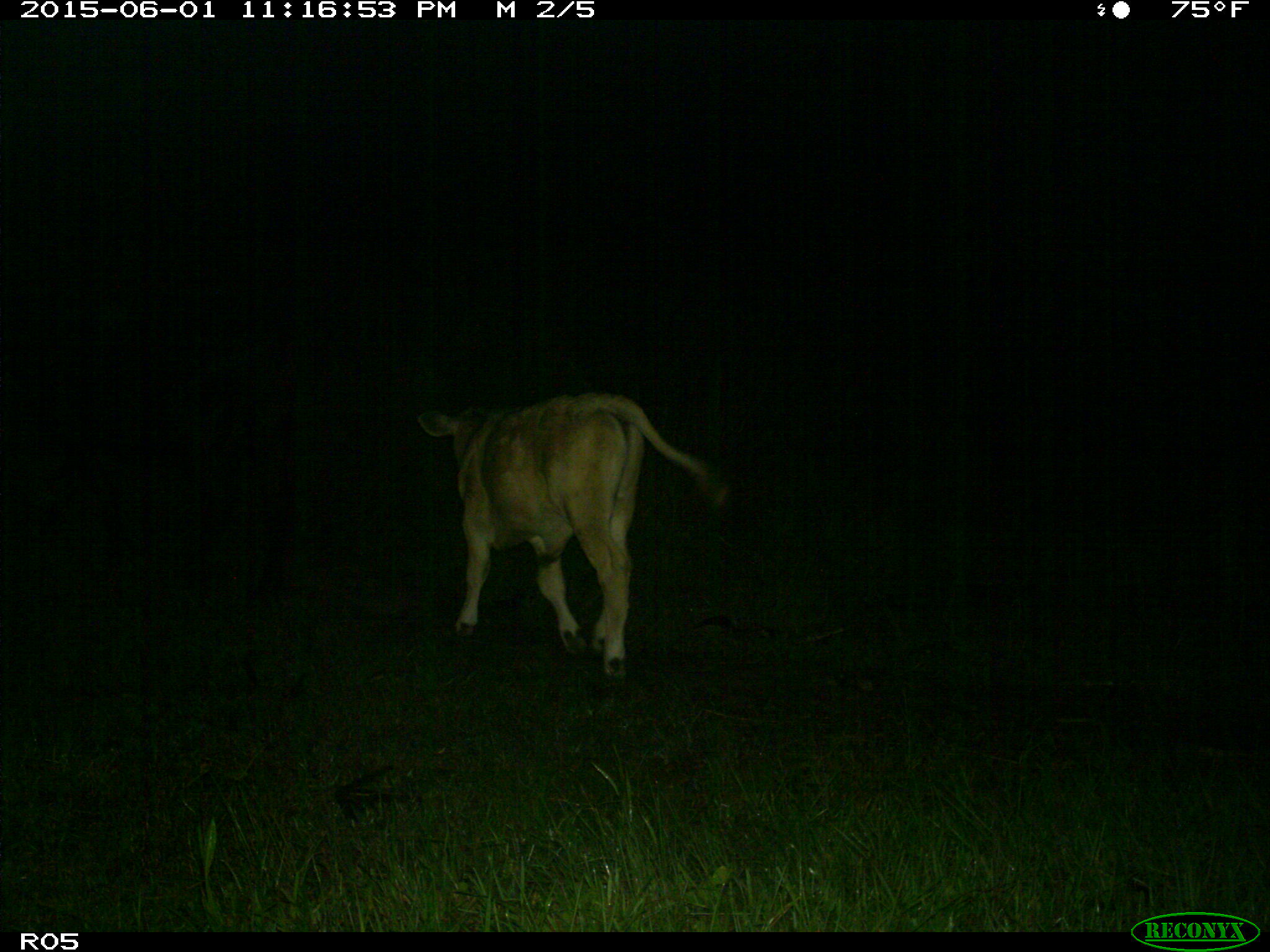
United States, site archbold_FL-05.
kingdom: Animalia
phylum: Chordata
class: Mammalia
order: Artiodactyla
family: Bovidae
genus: Bos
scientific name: Bos taurus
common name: domestic cow